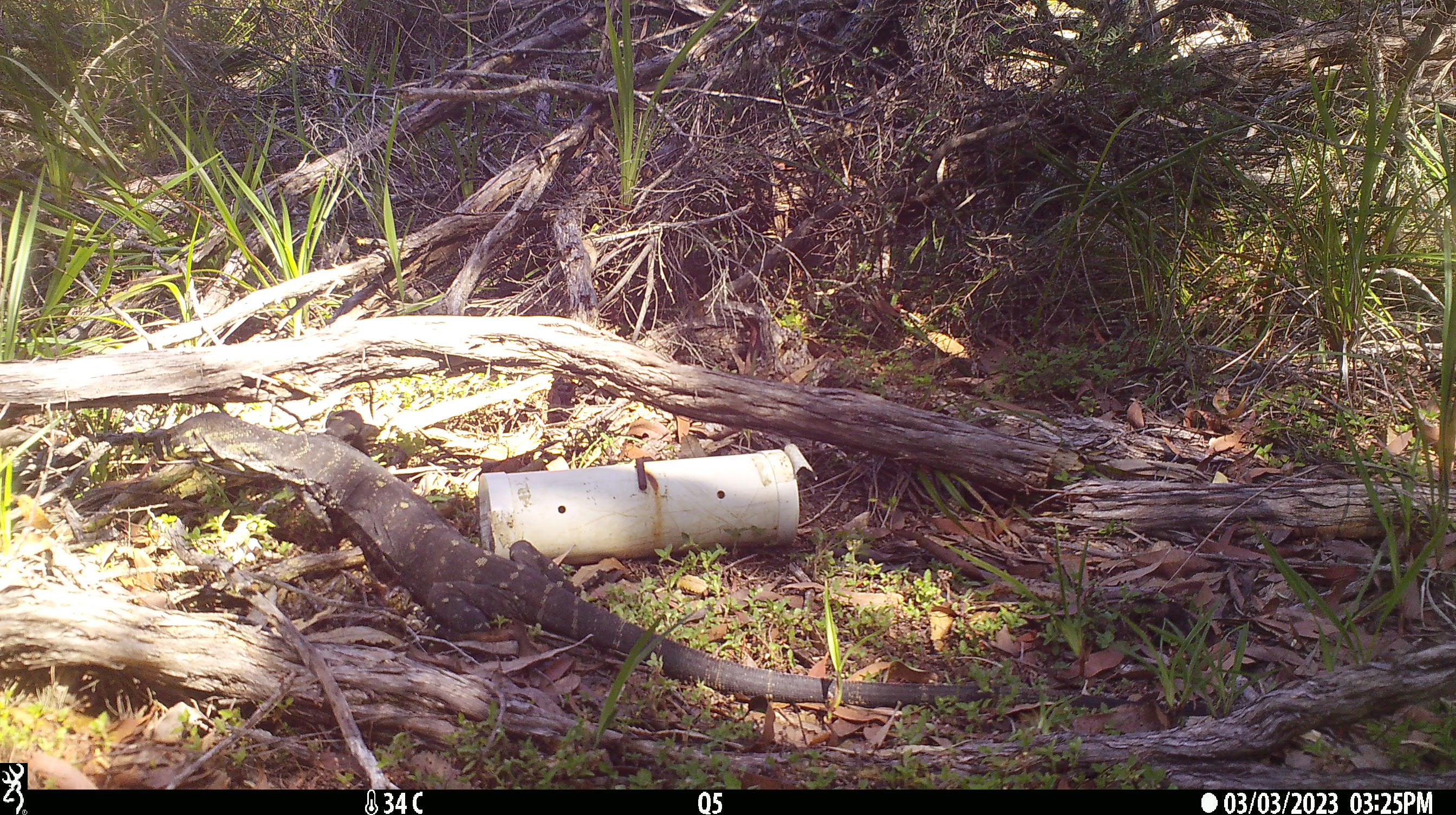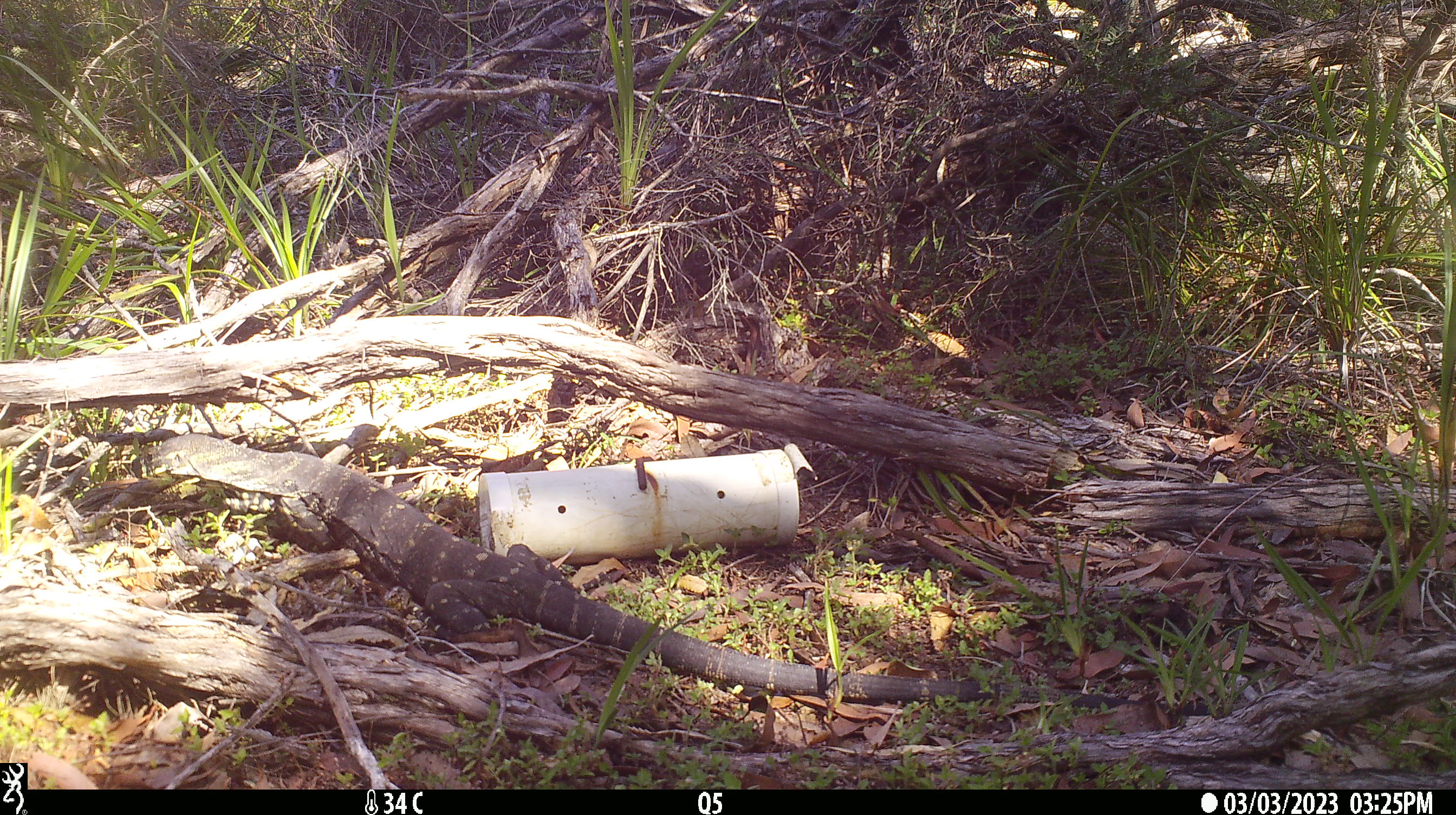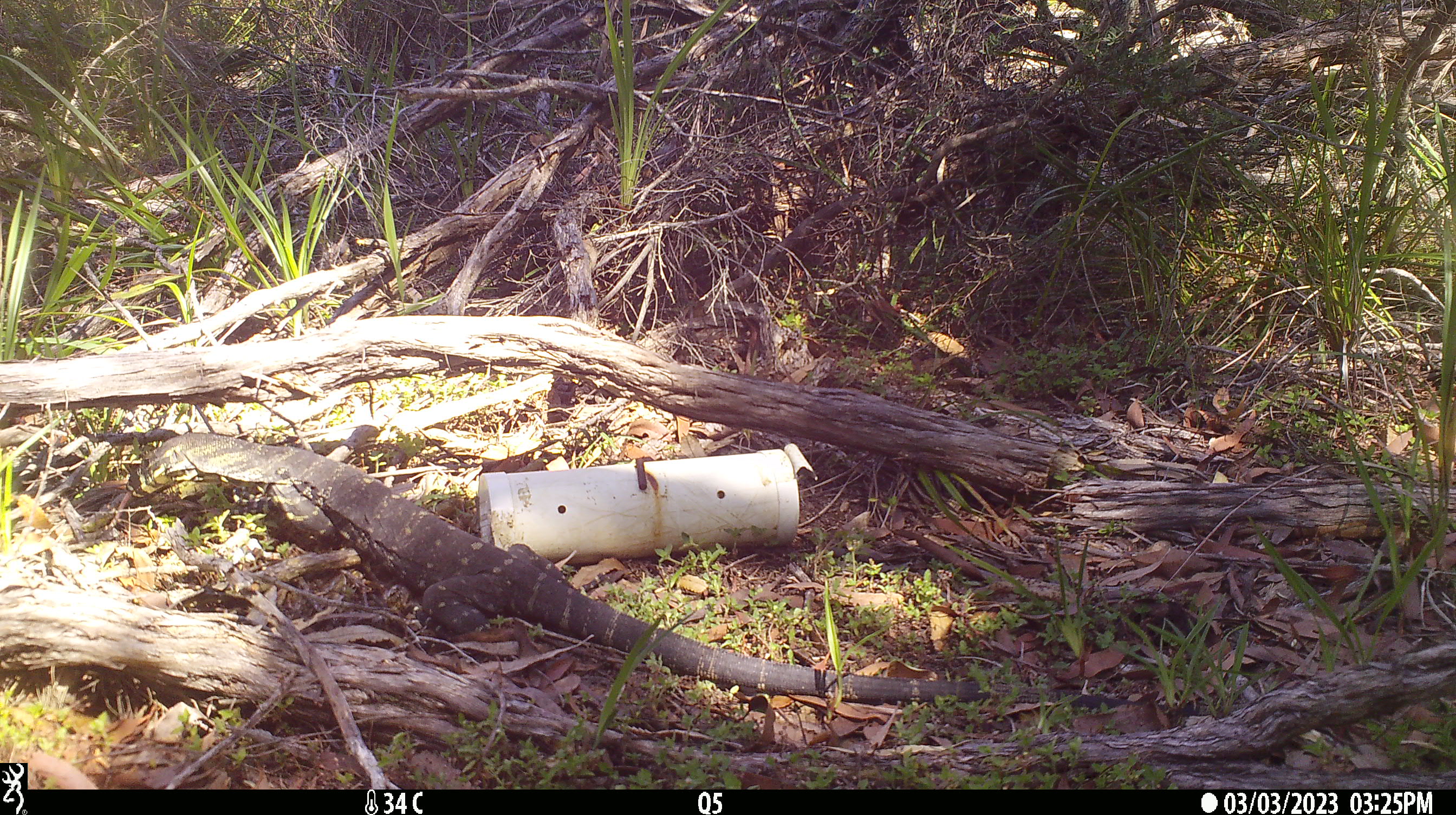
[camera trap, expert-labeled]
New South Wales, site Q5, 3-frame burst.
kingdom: Animalia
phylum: Chordata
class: Reptilia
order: Squamata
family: Varanidae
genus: Varanus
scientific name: Varanus varius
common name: lace monitor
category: goanna